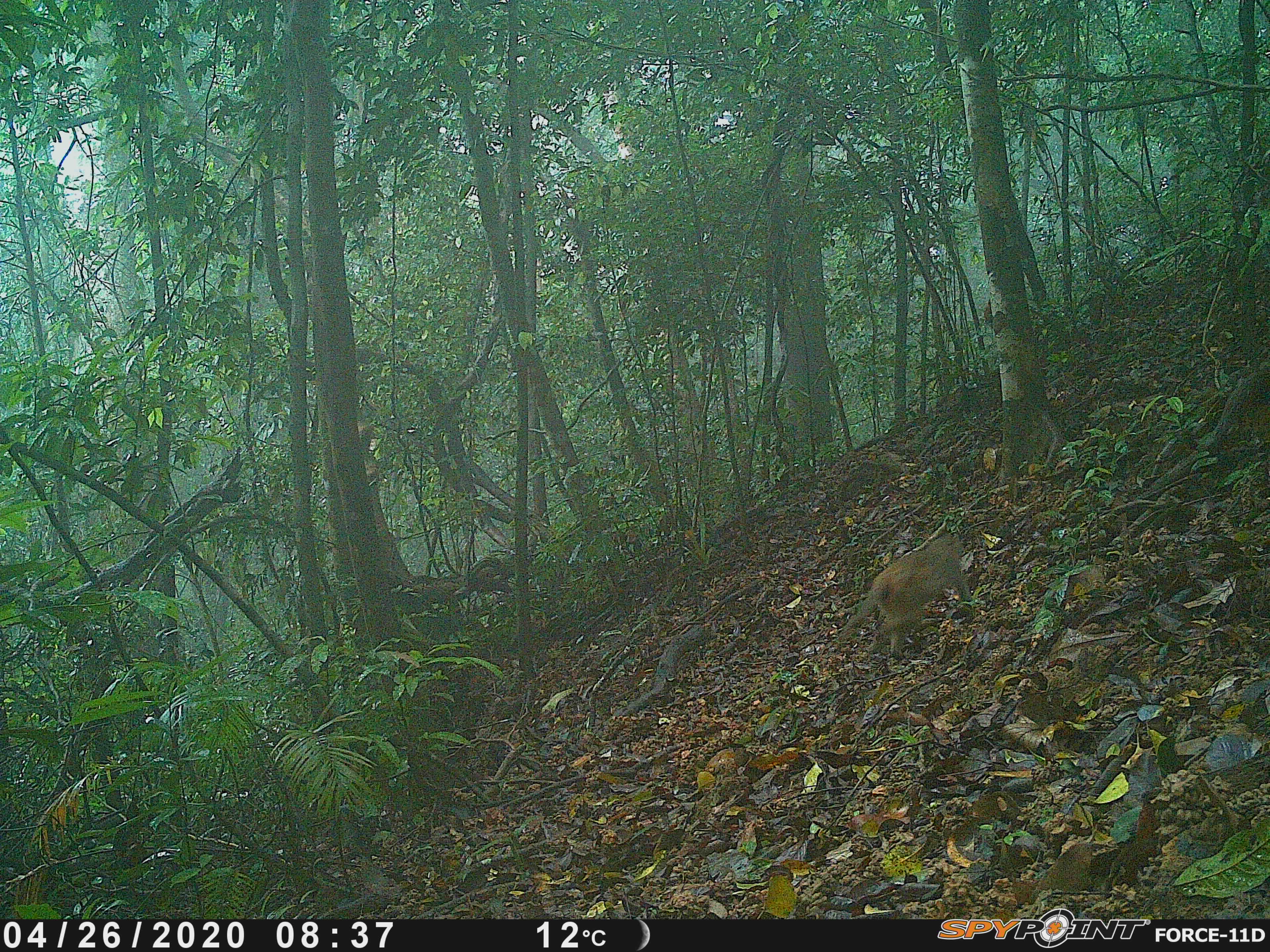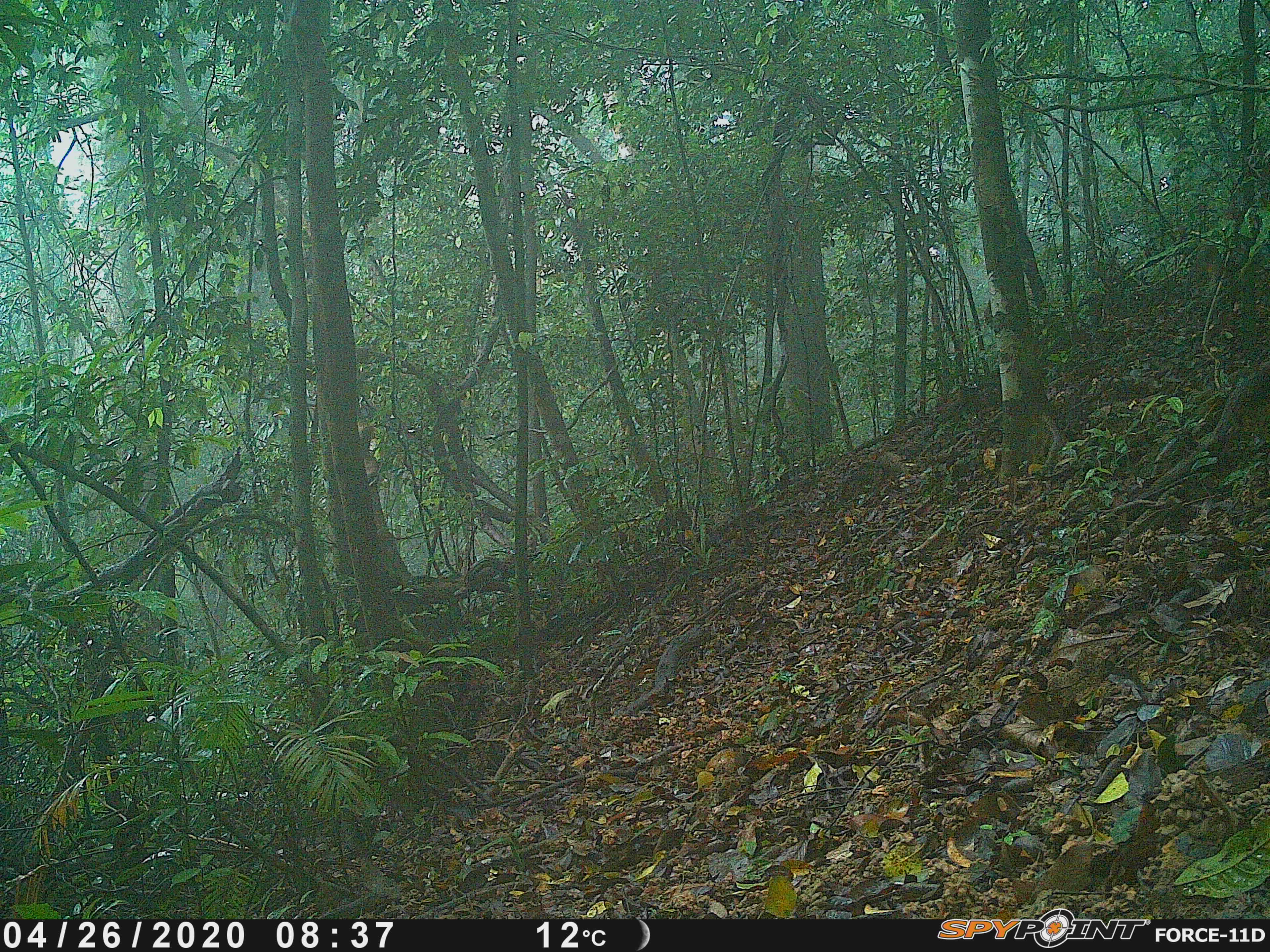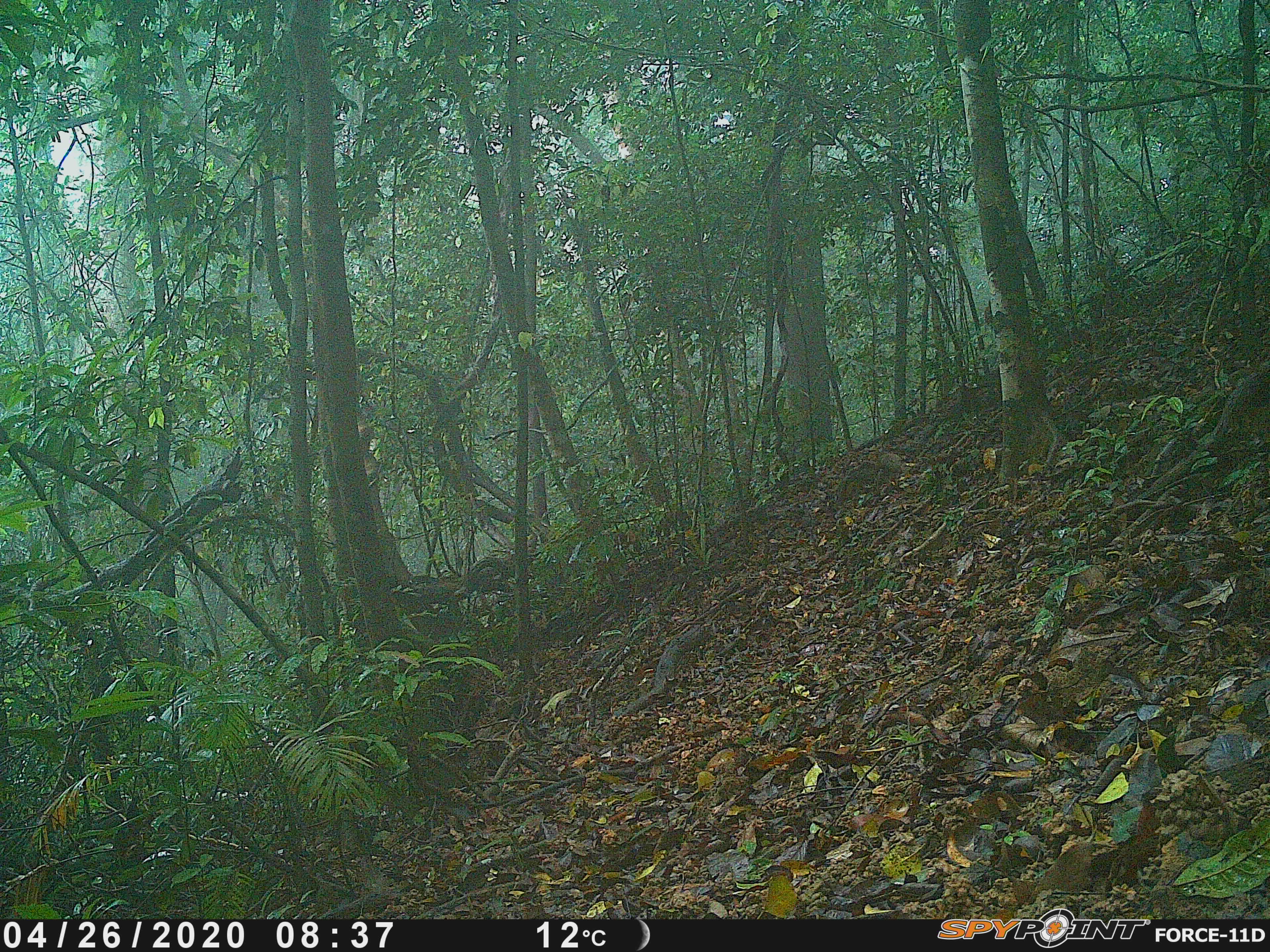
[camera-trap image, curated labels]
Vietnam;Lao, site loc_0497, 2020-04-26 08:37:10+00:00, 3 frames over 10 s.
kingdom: Animalia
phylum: Chordata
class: Mammalia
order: Primates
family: Cercopithecidae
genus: Macaca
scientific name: Macaca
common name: macaques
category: assam or rhesus macaque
Assam or rhesus macaque (macaques) (Macaca). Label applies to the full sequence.